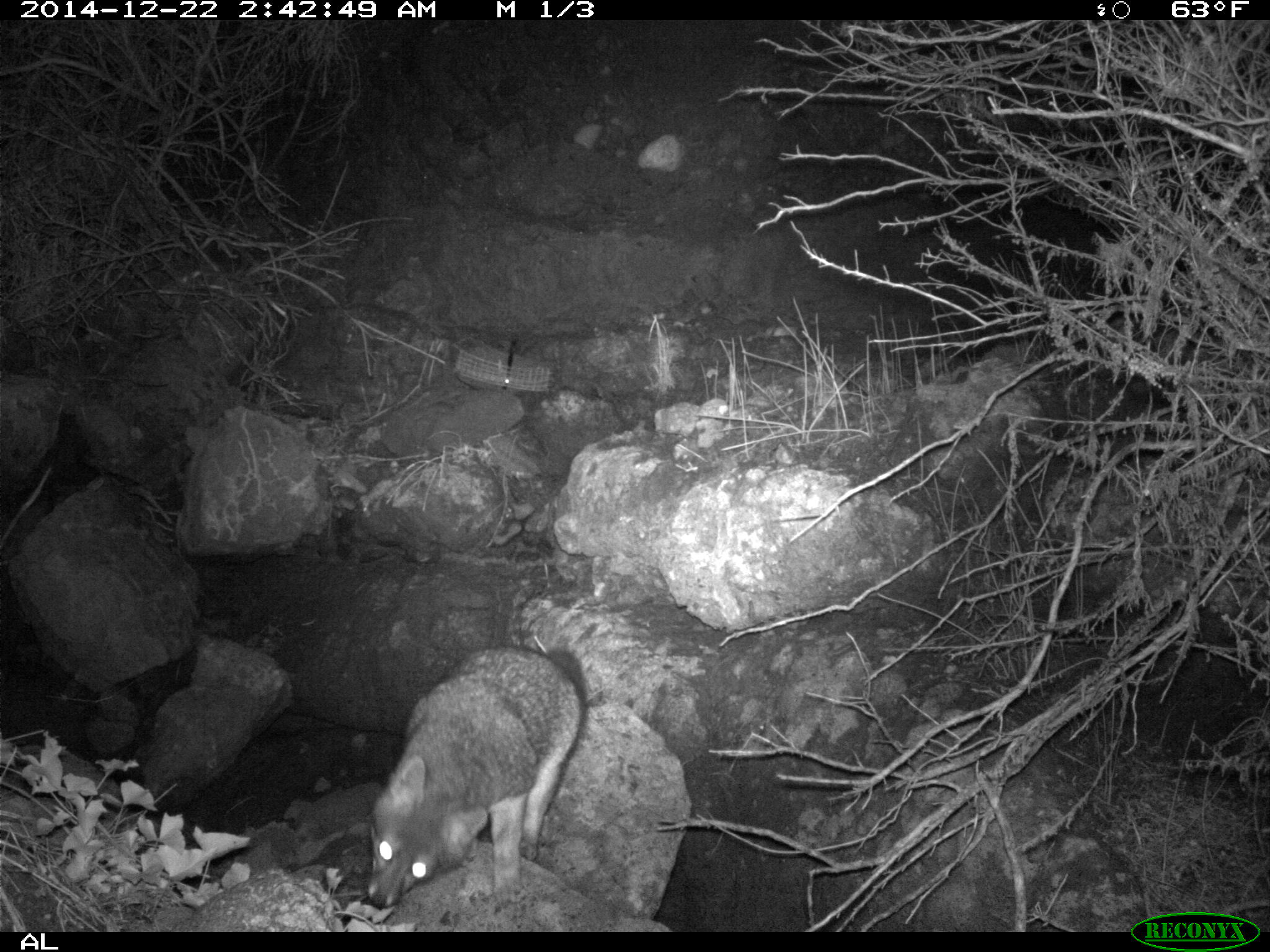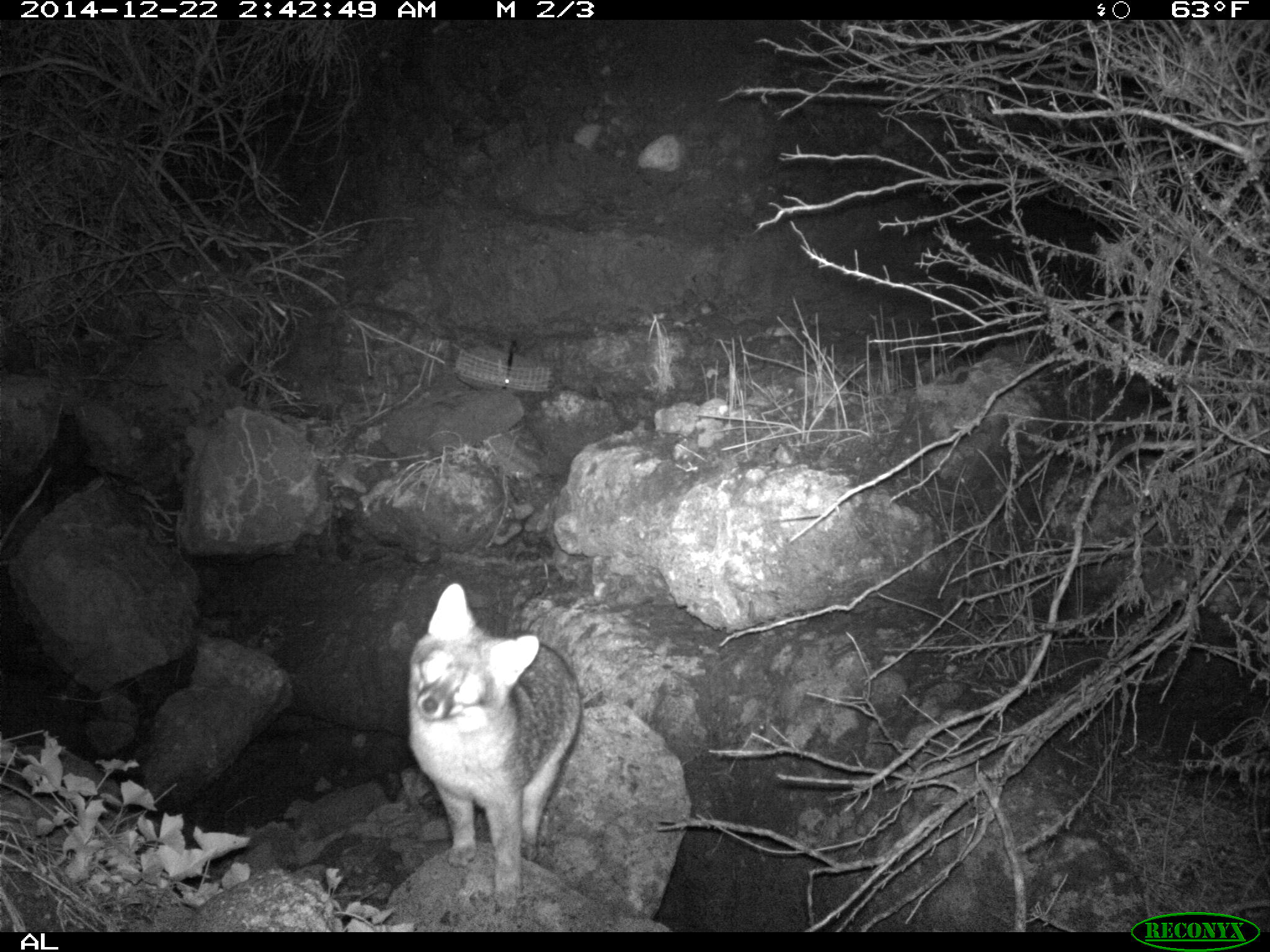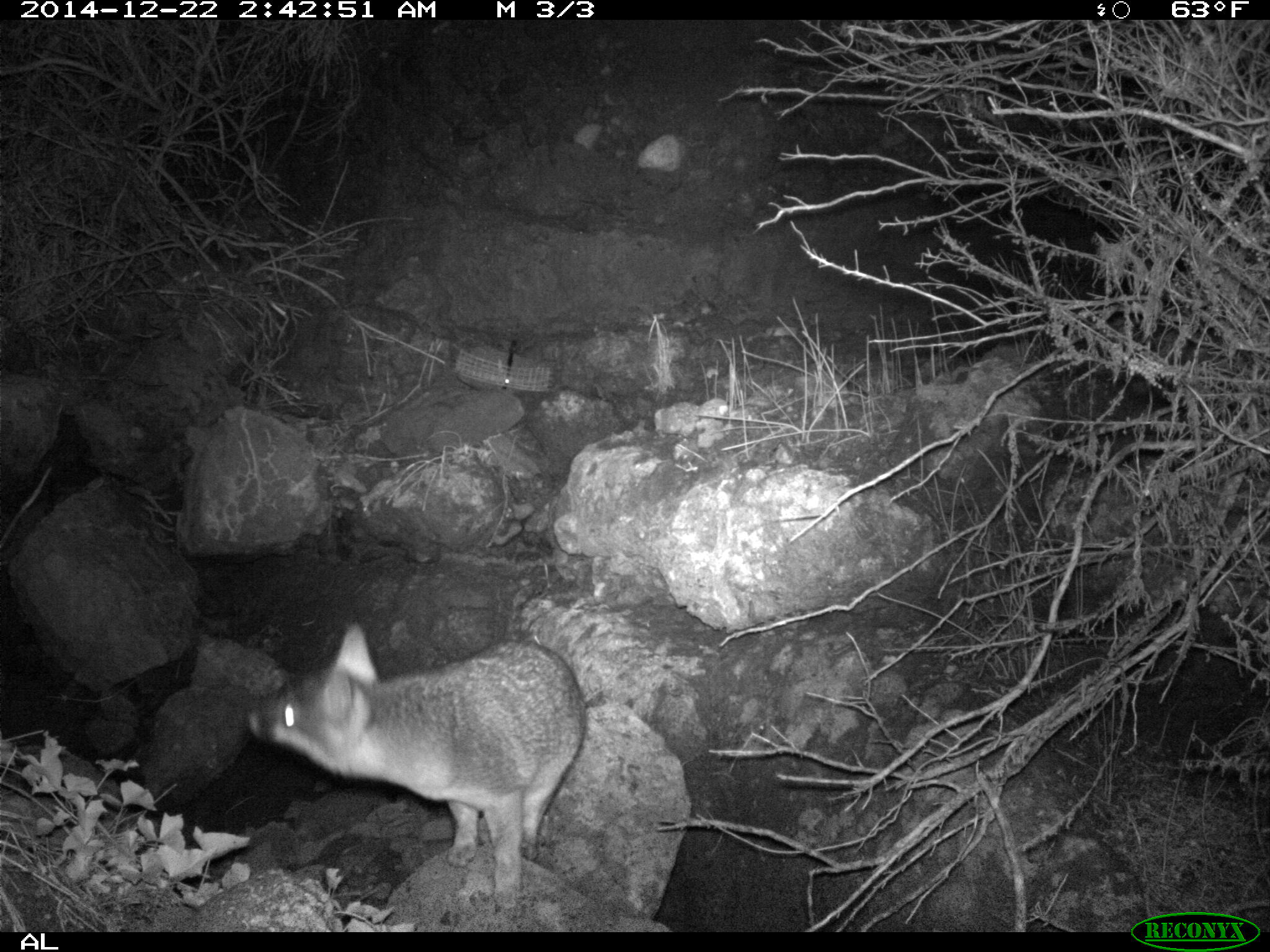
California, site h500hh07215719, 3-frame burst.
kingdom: Animalia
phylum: Chordata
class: Mammalia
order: Carnivora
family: Canidae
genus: Urocyon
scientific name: Urocyon littoralis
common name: island fox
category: fox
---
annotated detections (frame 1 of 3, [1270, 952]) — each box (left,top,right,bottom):
fox: (368,645,587,919)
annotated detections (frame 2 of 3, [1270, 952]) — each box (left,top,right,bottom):
fox: (406,581,584,910)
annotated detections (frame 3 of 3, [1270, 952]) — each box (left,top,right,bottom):
fox: (242,622,587,909)